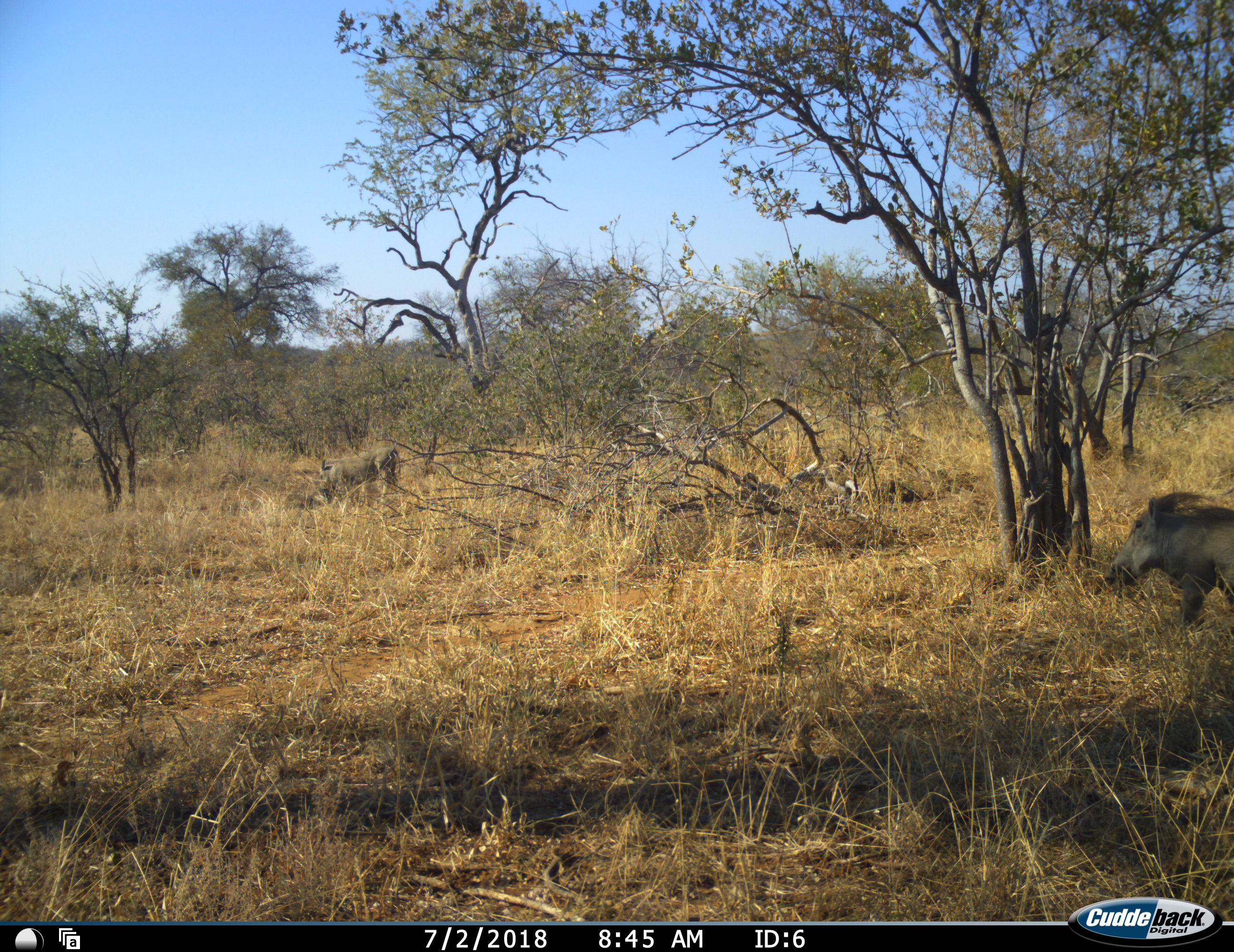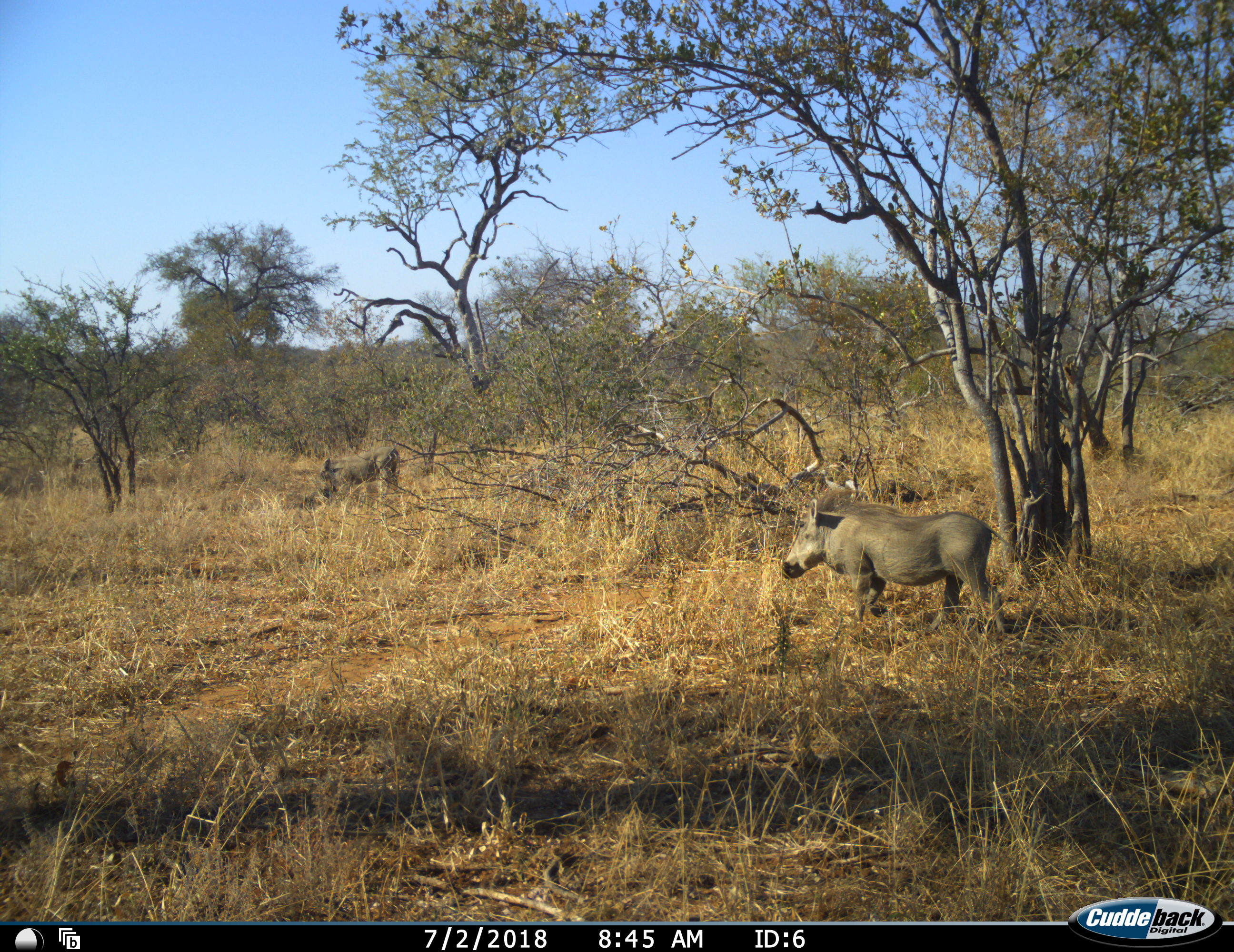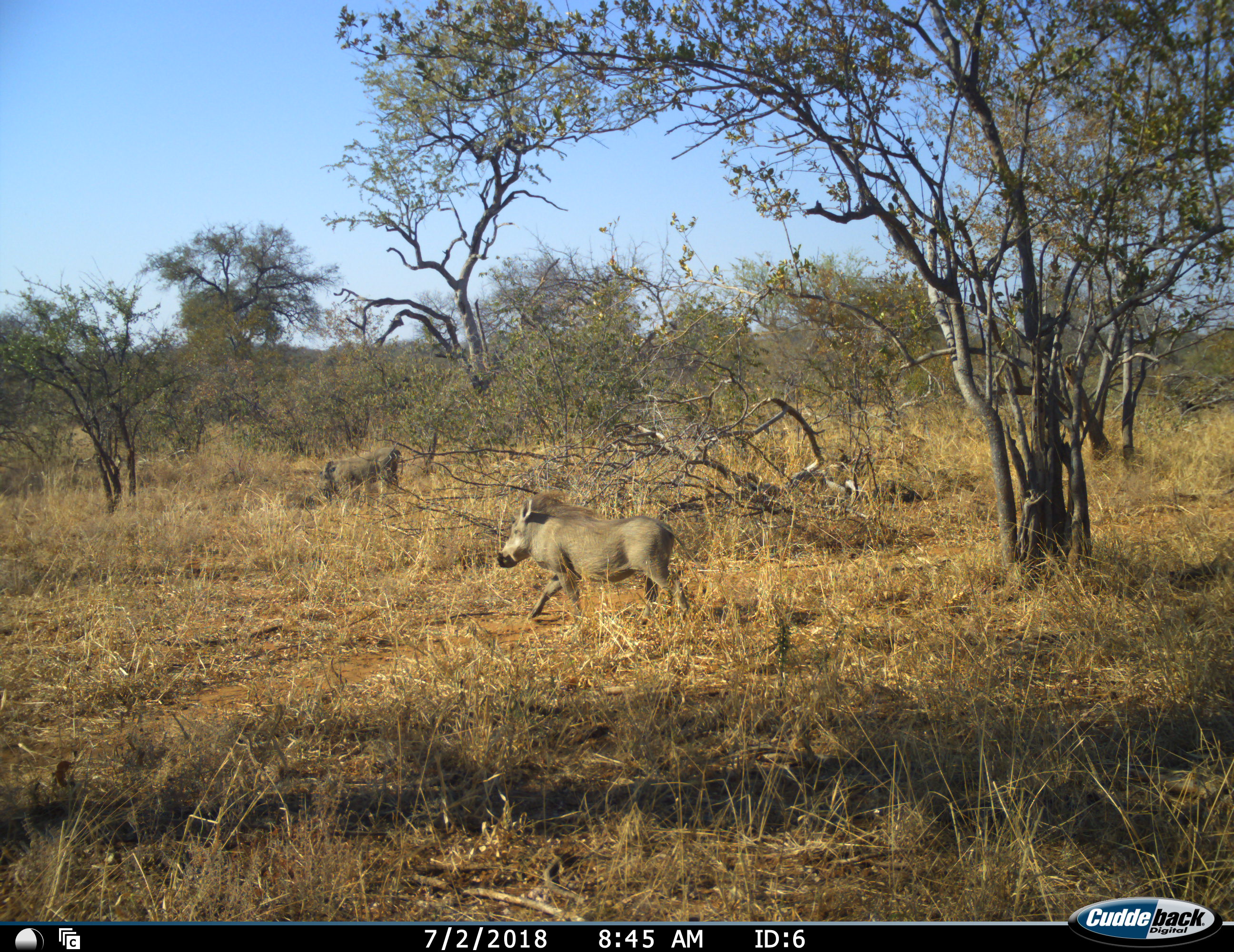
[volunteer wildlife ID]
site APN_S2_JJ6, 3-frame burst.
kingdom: Animalia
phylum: Chordata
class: Mammalia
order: Artiodactyla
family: Suidae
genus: Phacochoerus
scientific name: Phacochoerus africanus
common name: warthog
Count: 2.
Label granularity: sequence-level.